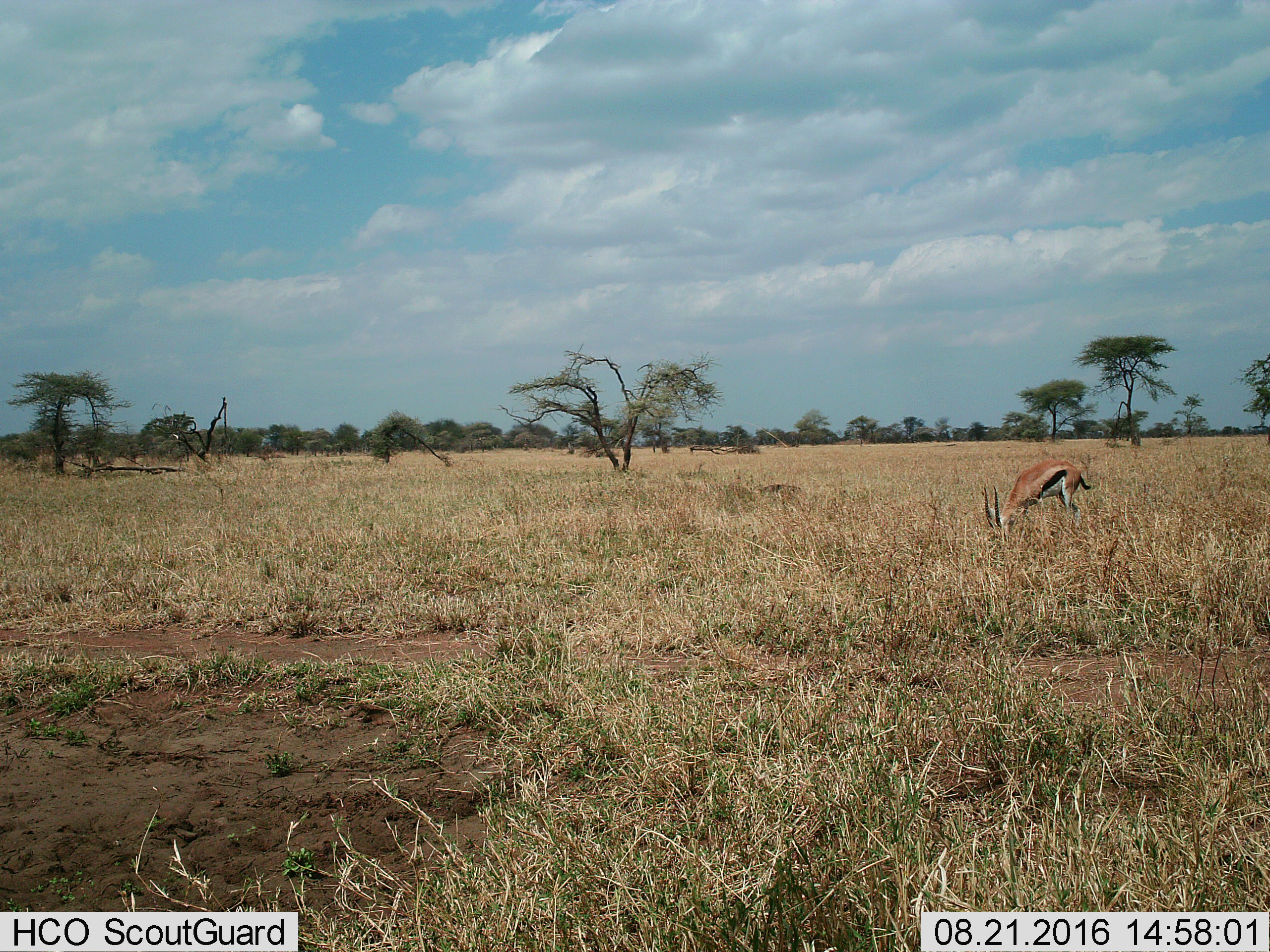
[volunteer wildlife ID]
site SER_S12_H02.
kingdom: Animalia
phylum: Chordata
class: Mammalia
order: Artiodactyla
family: Bovidae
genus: Eudorcas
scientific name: Eudorcas thomsonii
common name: thomson's gazelle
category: gazellethomsons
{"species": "gazellethomsons (thomson's gazelle) (Eudorcas thomsonii)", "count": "1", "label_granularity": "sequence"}